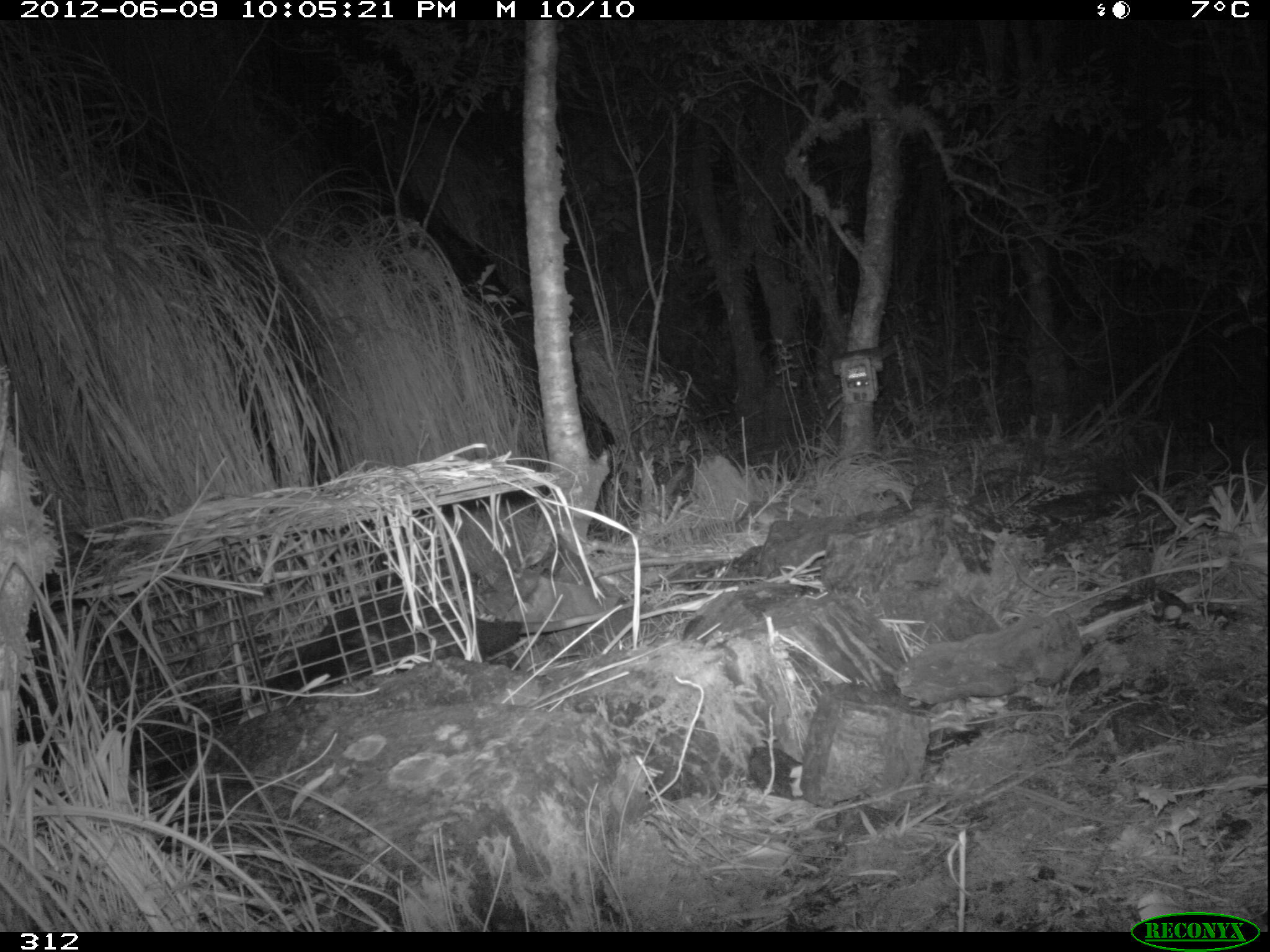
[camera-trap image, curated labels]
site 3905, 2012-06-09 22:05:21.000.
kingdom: Animalia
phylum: Chordata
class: Mammalia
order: Didelphimorphia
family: Didelphidae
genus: Didelphis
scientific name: Didelphis pernigra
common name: andean white-eared opossum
Didelphis pernigra (andean white-eared opossum).